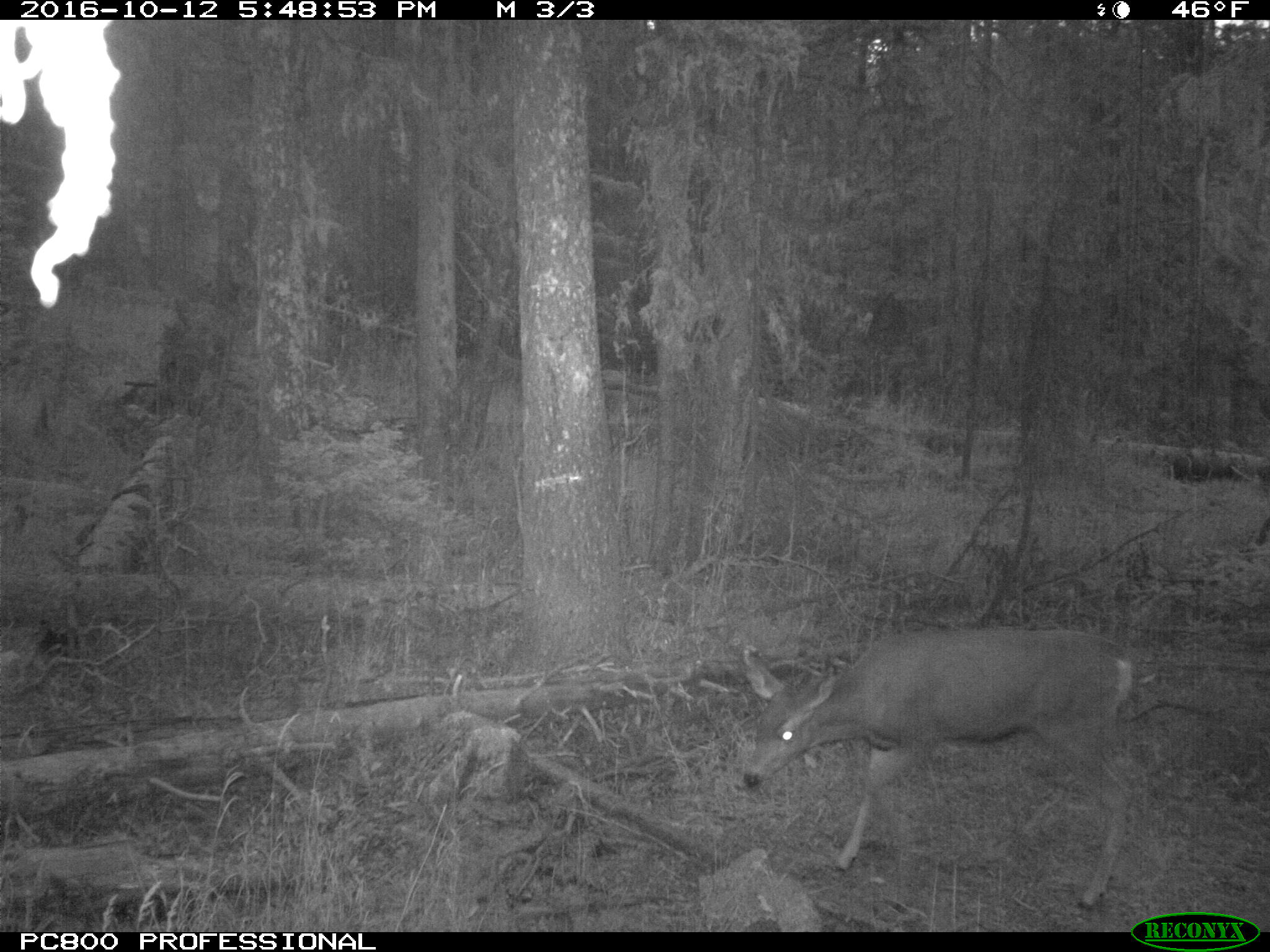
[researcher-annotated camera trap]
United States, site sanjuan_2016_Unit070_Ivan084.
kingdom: Animalia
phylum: Chordata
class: Mammalia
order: Artiodactyla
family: Cervidae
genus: Odocoileus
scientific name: Odocoileus hemionus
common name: mule deer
Odocoileus hemionus (mule deer).